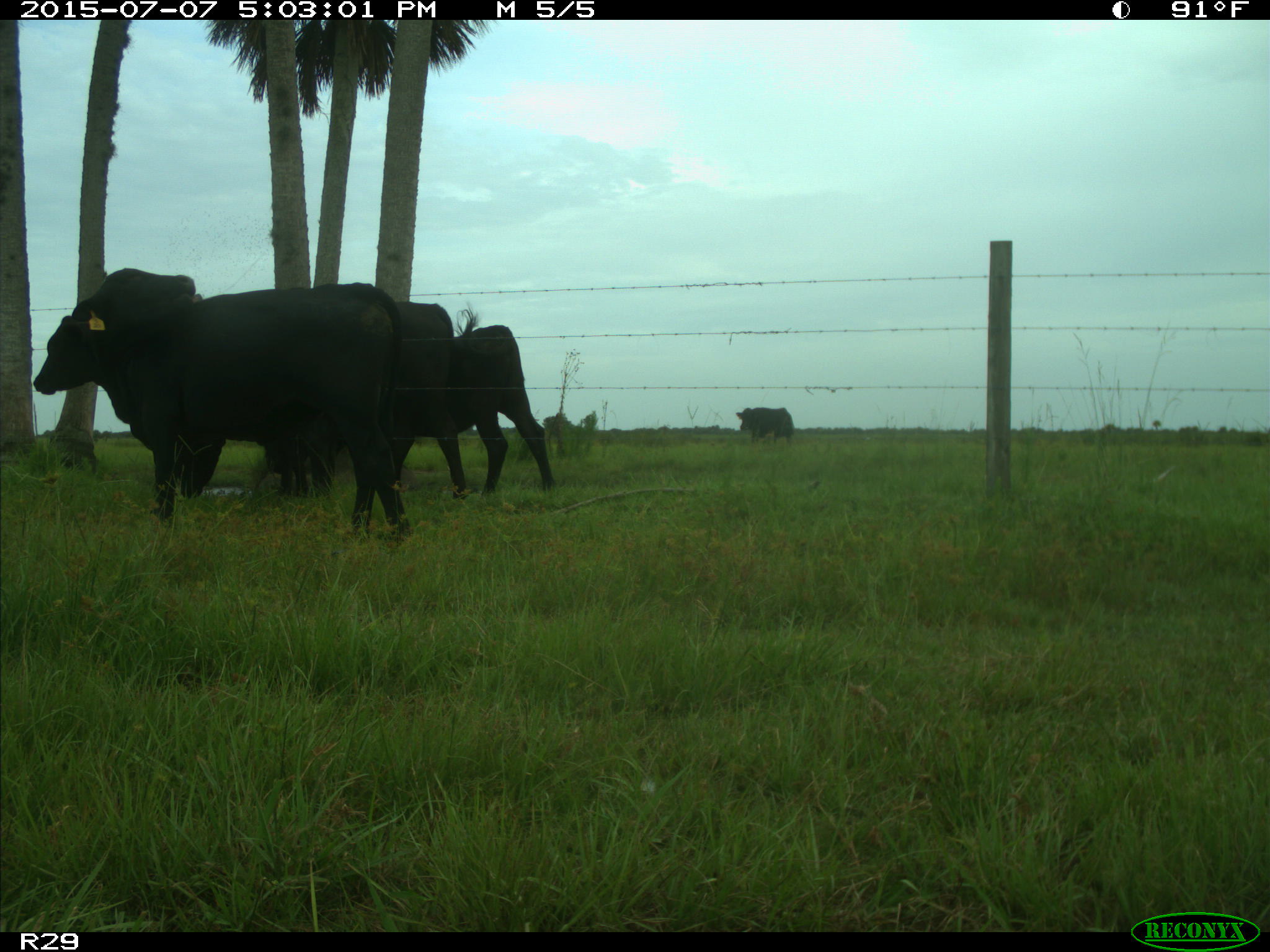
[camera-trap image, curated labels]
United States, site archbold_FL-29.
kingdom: Animalia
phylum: Chordata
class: Mammalia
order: Artiodactyla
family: Bovidae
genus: Bos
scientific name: Bos taurus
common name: domestic cow